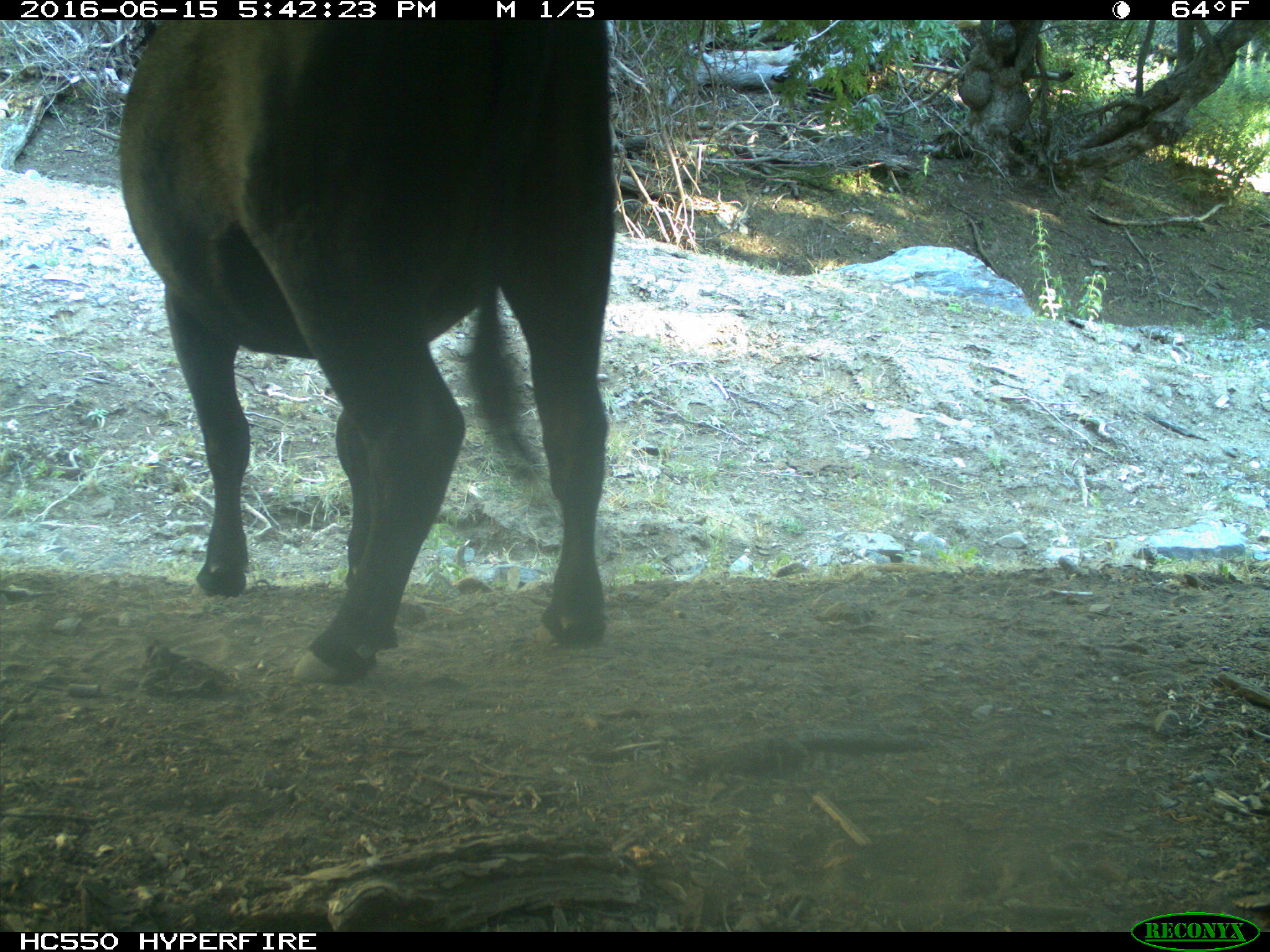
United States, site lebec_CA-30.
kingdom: Animalia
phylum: Chordata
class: Mammalia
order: Artiodactyla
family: Bovidae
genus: Bos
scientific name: Bos taurus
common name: domestic cow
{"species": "Bos taurus (domestic cow)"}